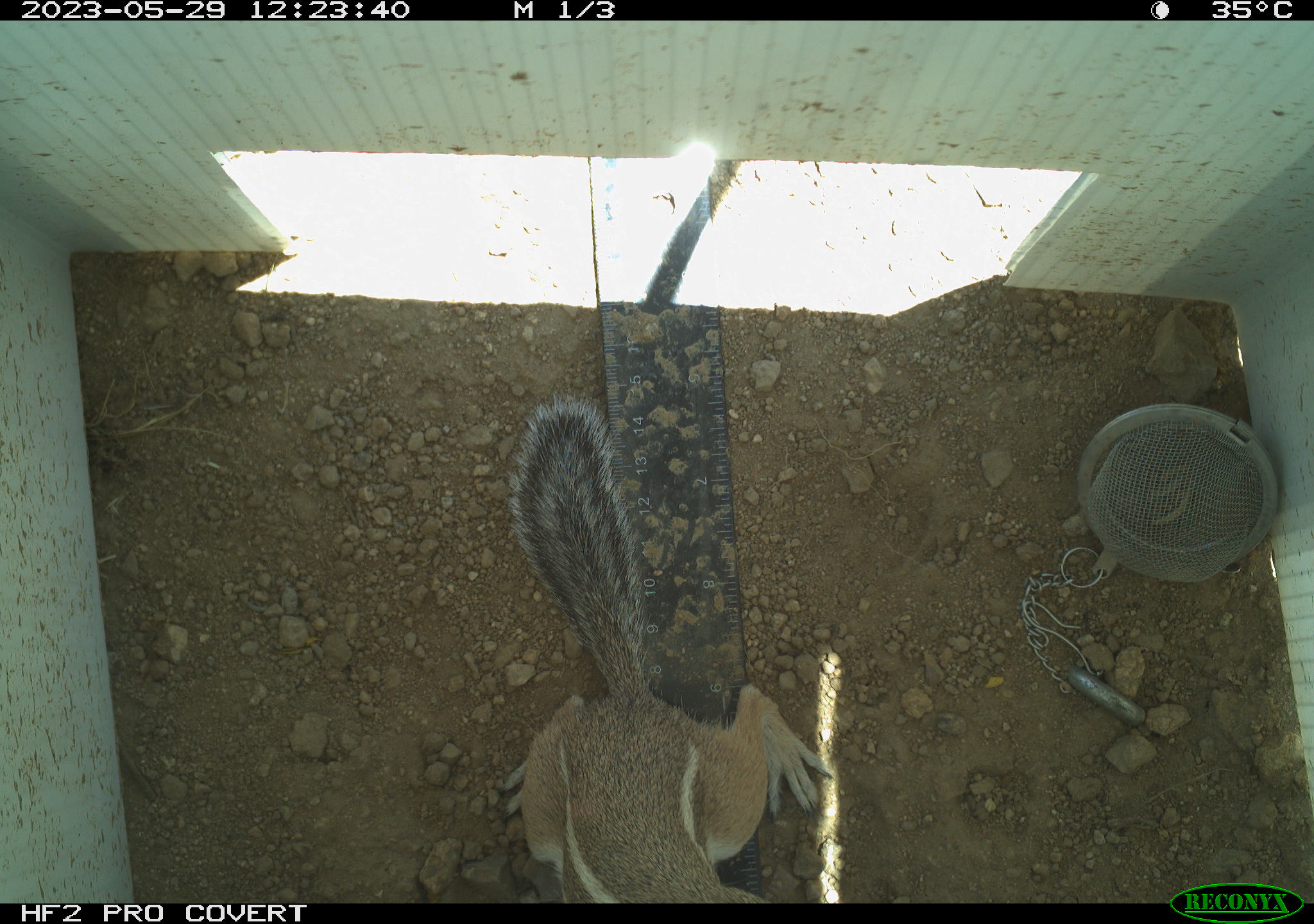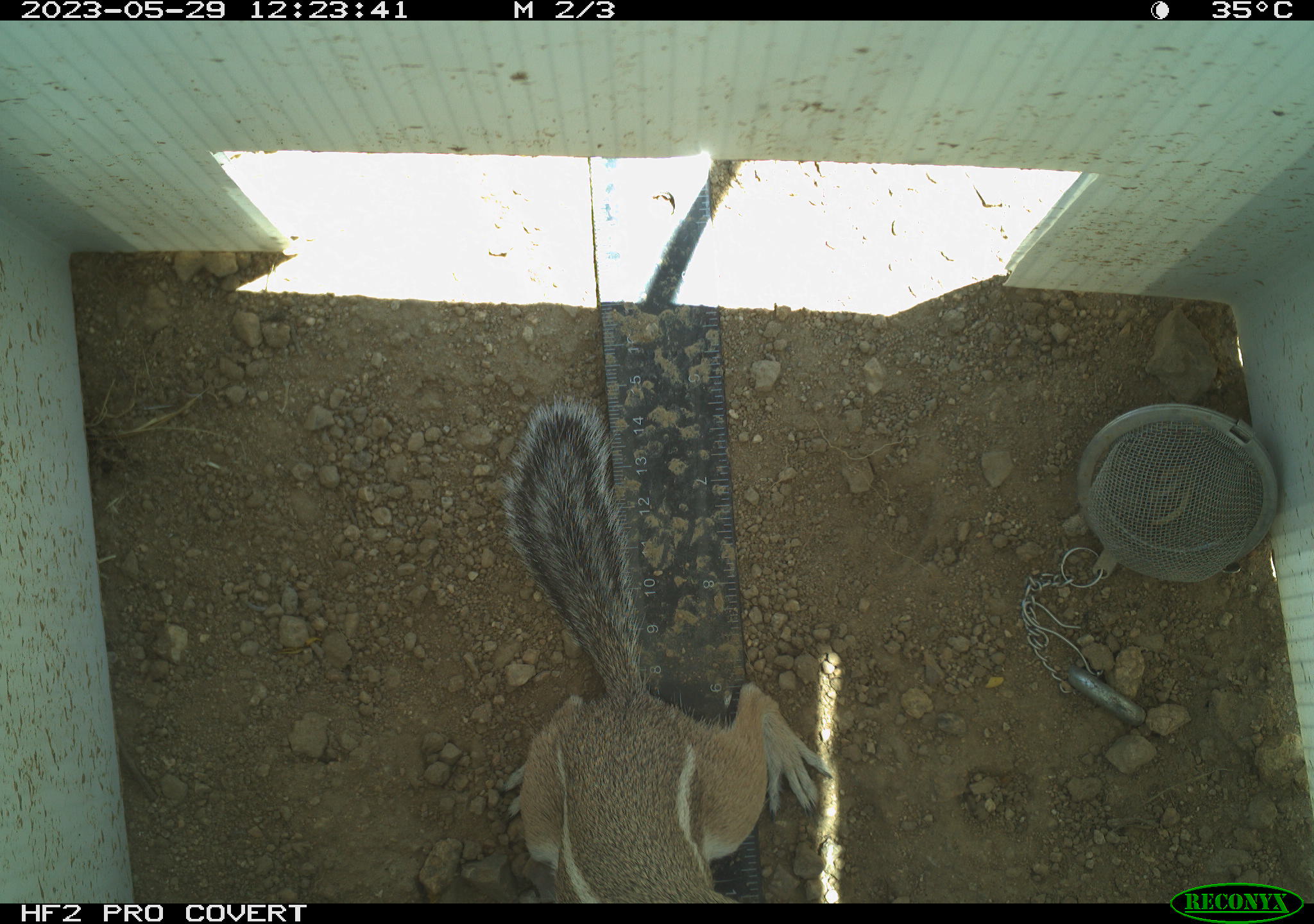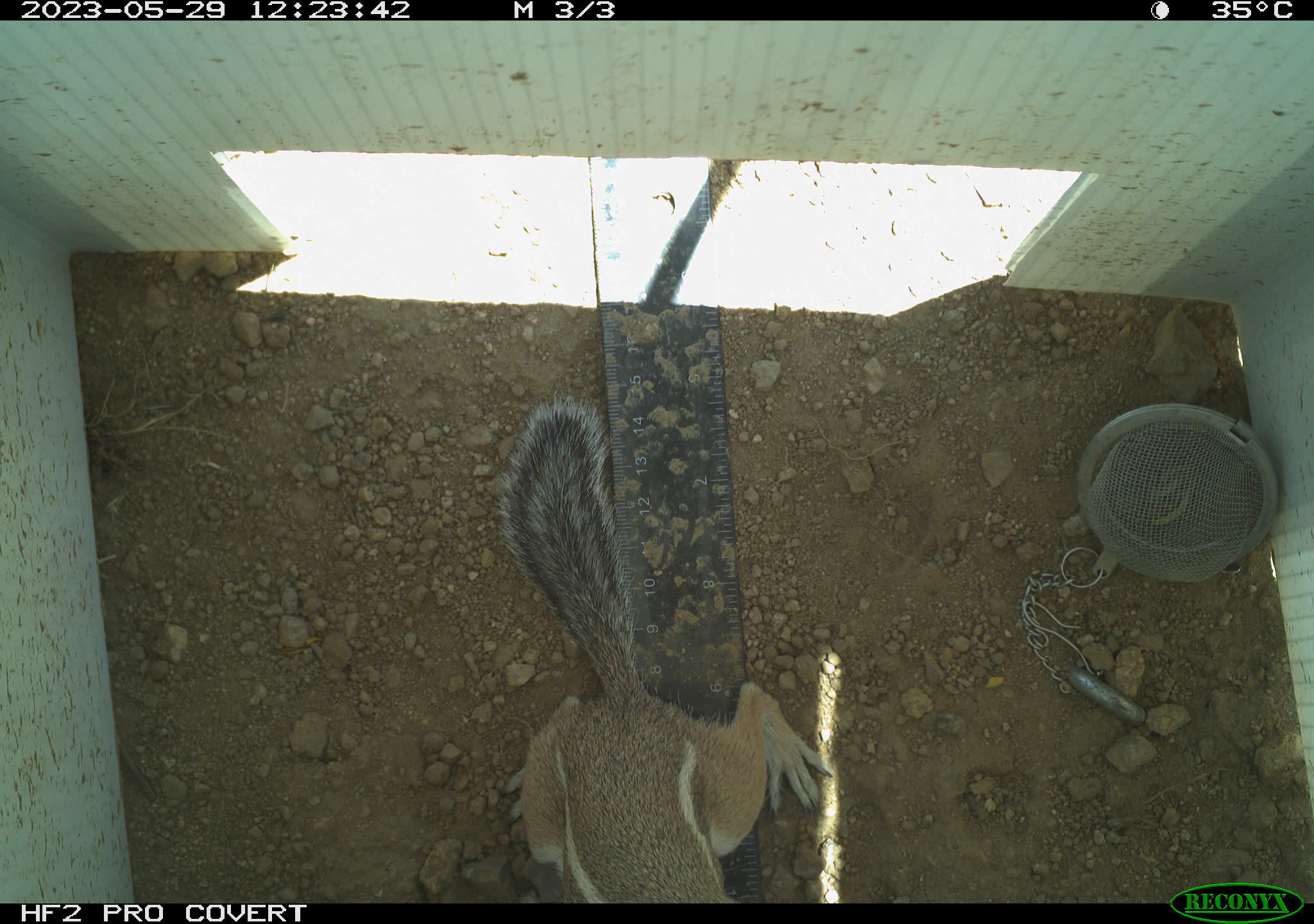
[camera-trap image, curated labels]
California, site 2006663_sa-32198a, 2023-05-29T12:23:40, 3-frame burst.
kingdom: Animalia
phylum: Chordata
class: Mammalia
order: Rodentia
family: Sciuridae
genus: Ammospermophilus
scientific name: Ammospermophilus leucurus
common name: white-tailed antelope squirrel